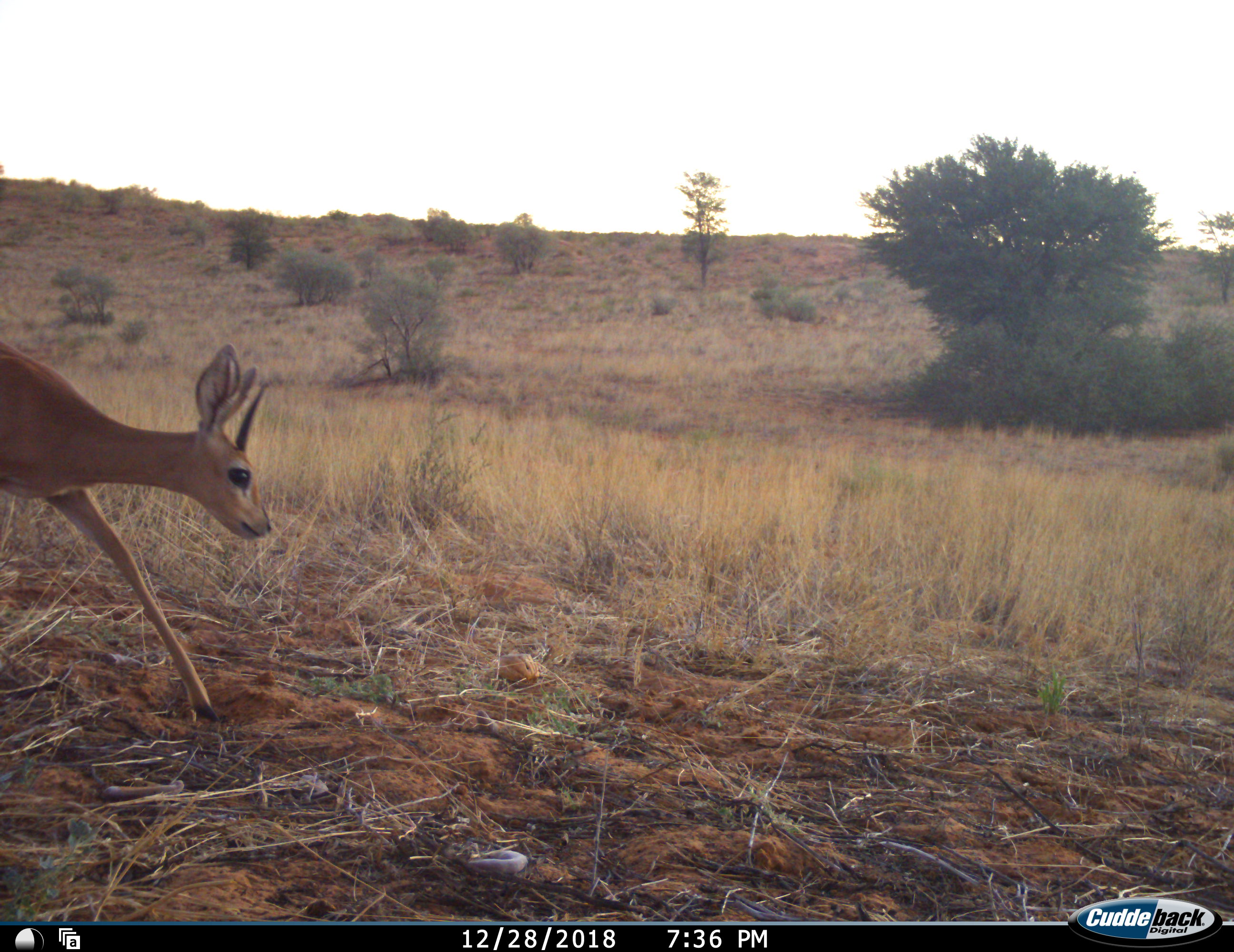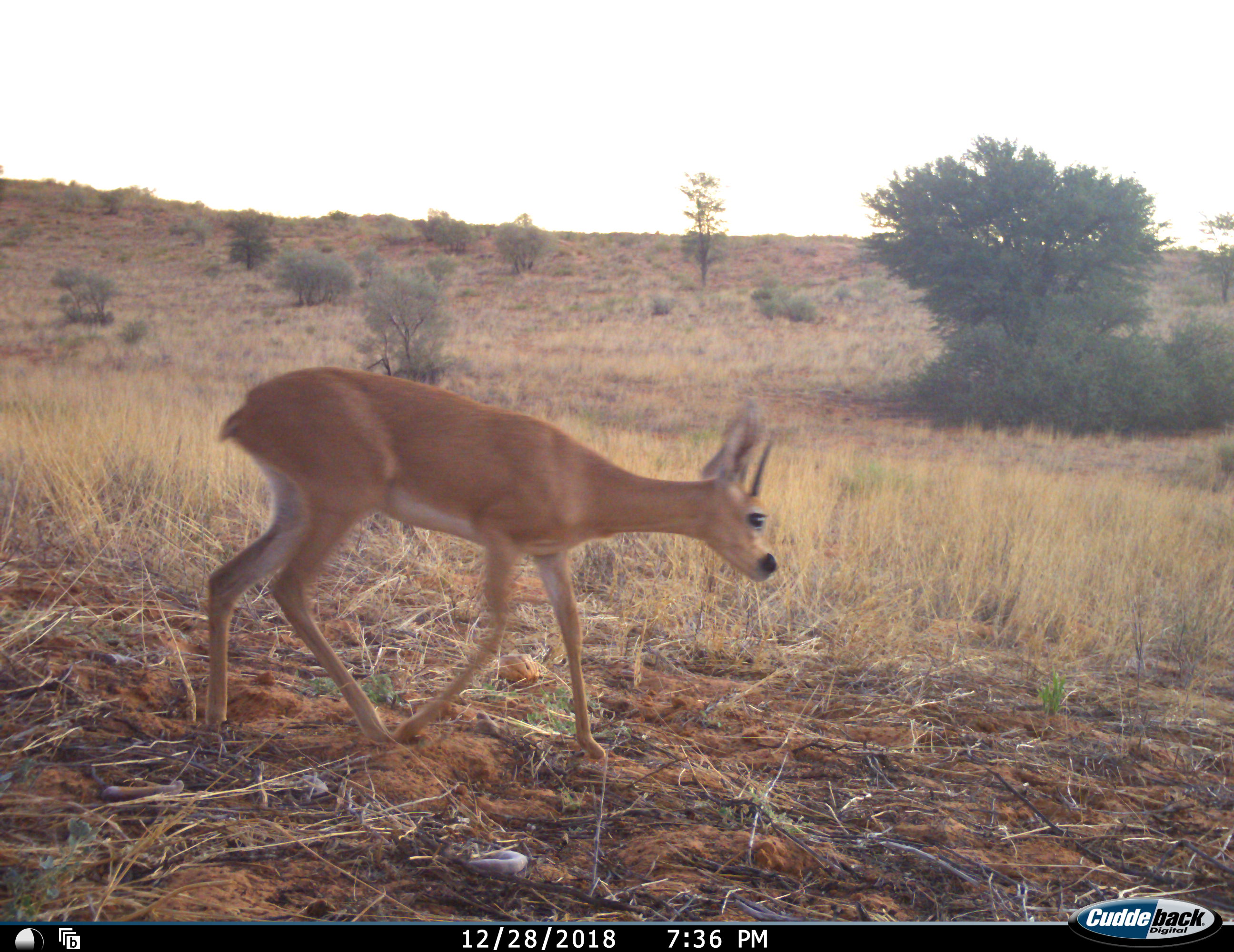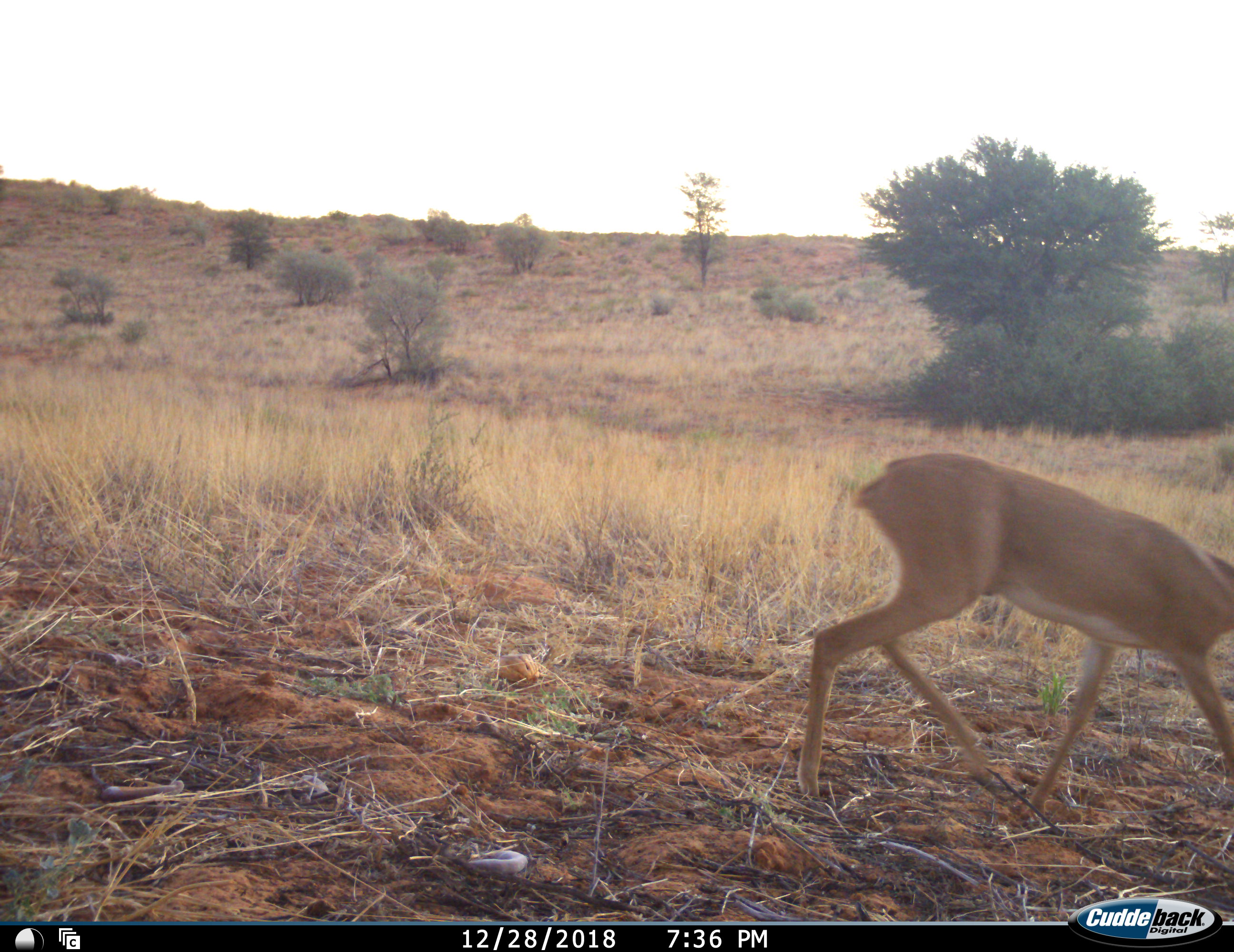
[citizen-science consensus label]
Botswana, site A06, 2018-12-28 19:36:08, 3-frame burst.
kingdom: Animalia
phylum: Chordata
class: Mammalia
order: Artiodactyla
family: Bovidae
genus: Raphicerus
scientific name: Raphicerus campestris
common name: steenbok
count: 1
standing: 0%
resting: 0%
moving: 100%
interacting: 0%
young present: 0%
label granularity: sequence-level